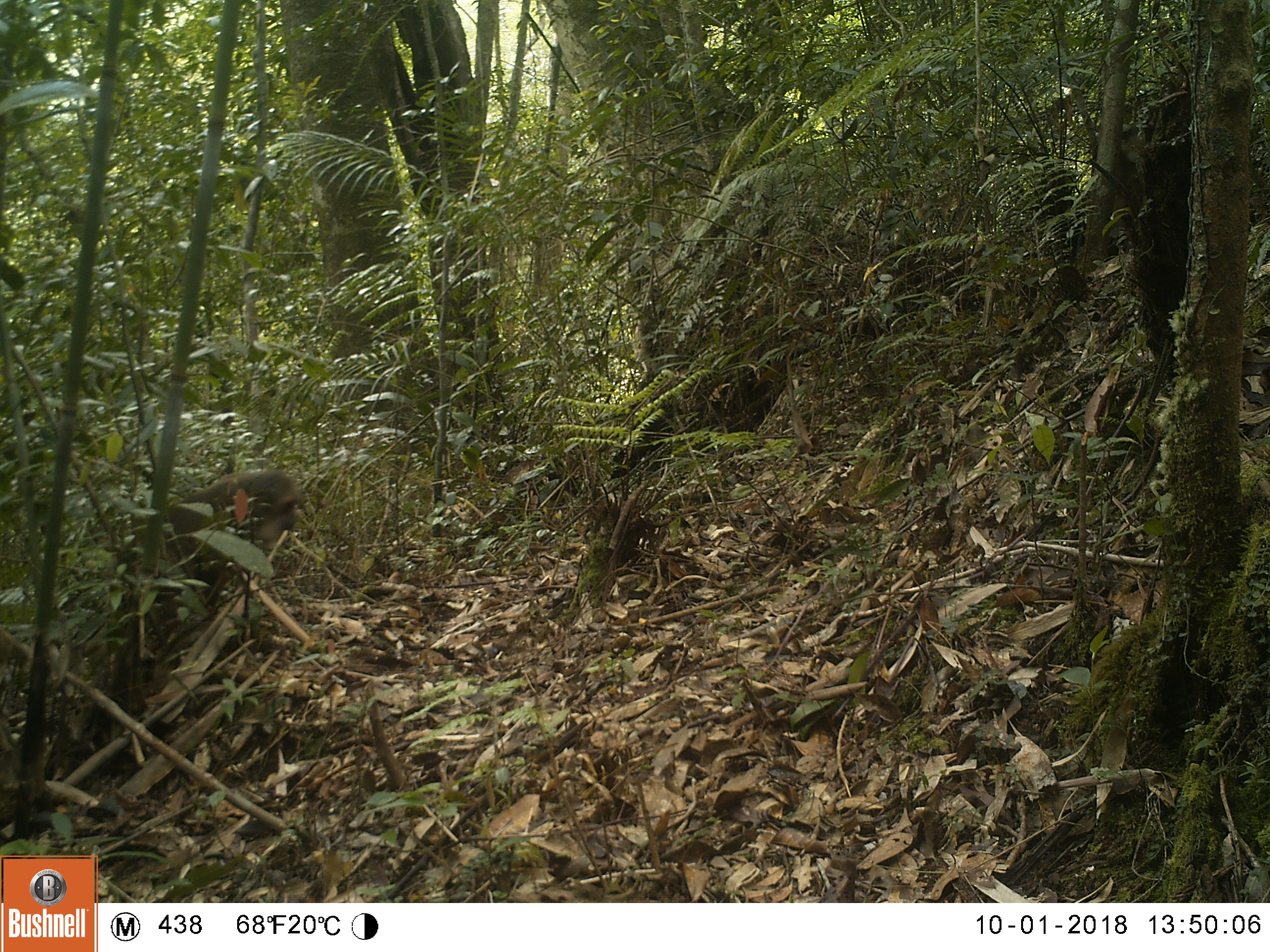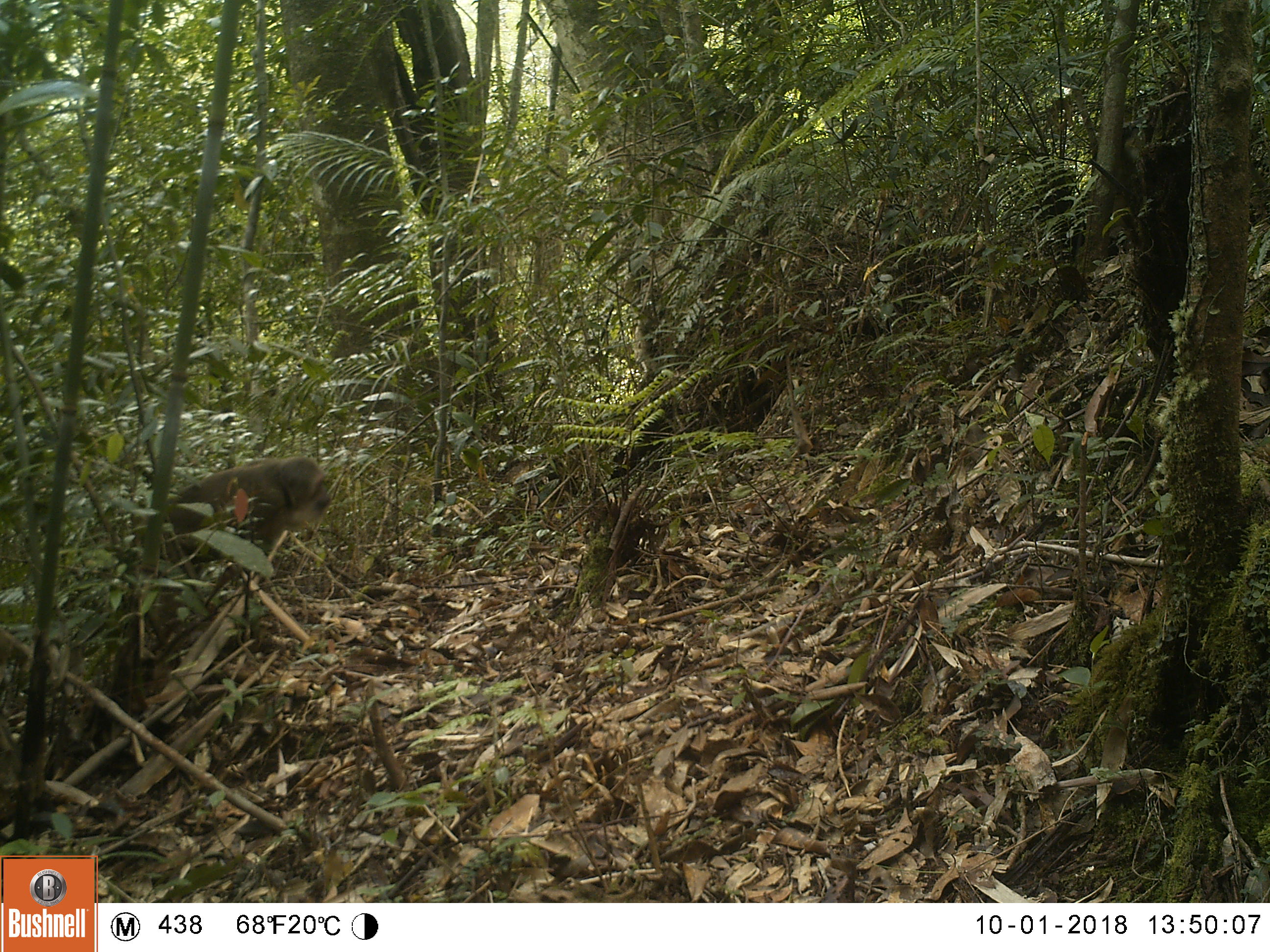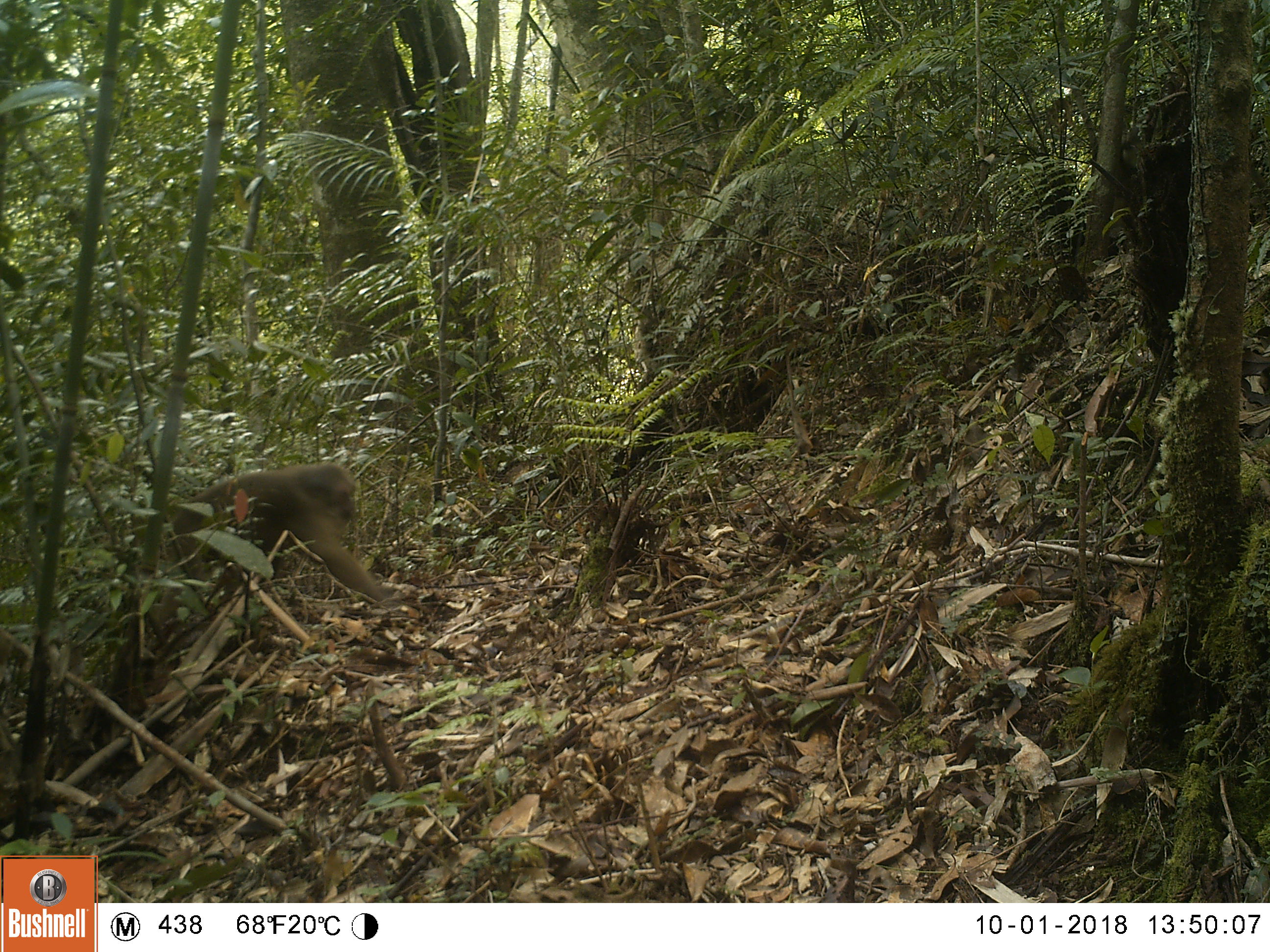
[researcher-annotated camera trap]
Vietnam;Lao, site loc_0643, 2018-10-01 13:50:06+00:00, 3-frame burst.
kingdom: Animalia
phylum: Chordata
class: Mammalia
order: Primates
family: Cercopithecidae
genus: Macaca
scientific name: Macaca arctoides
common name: stump-tailed macaque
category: stump tailed macaque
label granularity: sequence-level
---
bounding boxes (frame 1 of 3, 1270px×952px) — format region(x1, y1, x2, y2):
stump tailed macaque: region(99, 466, 301, 698)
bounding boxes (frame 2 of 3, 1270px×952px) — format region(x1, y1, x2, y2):
stump tailed macaque: region(129, 454, 332, 648)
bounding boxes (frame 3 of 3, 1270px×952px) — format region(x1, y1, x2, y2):
stump tailed macaque: region(149, 458, 386, 646)